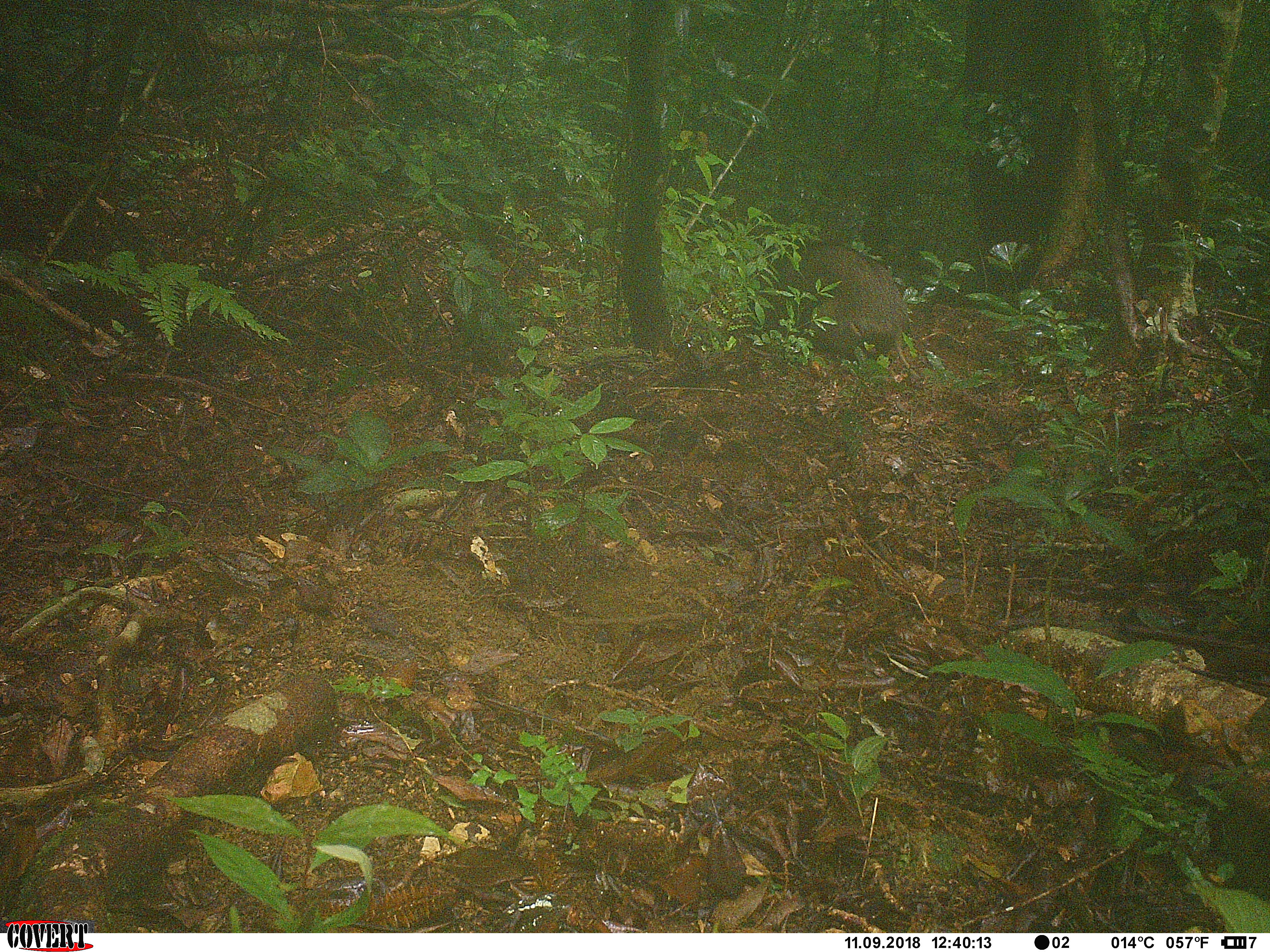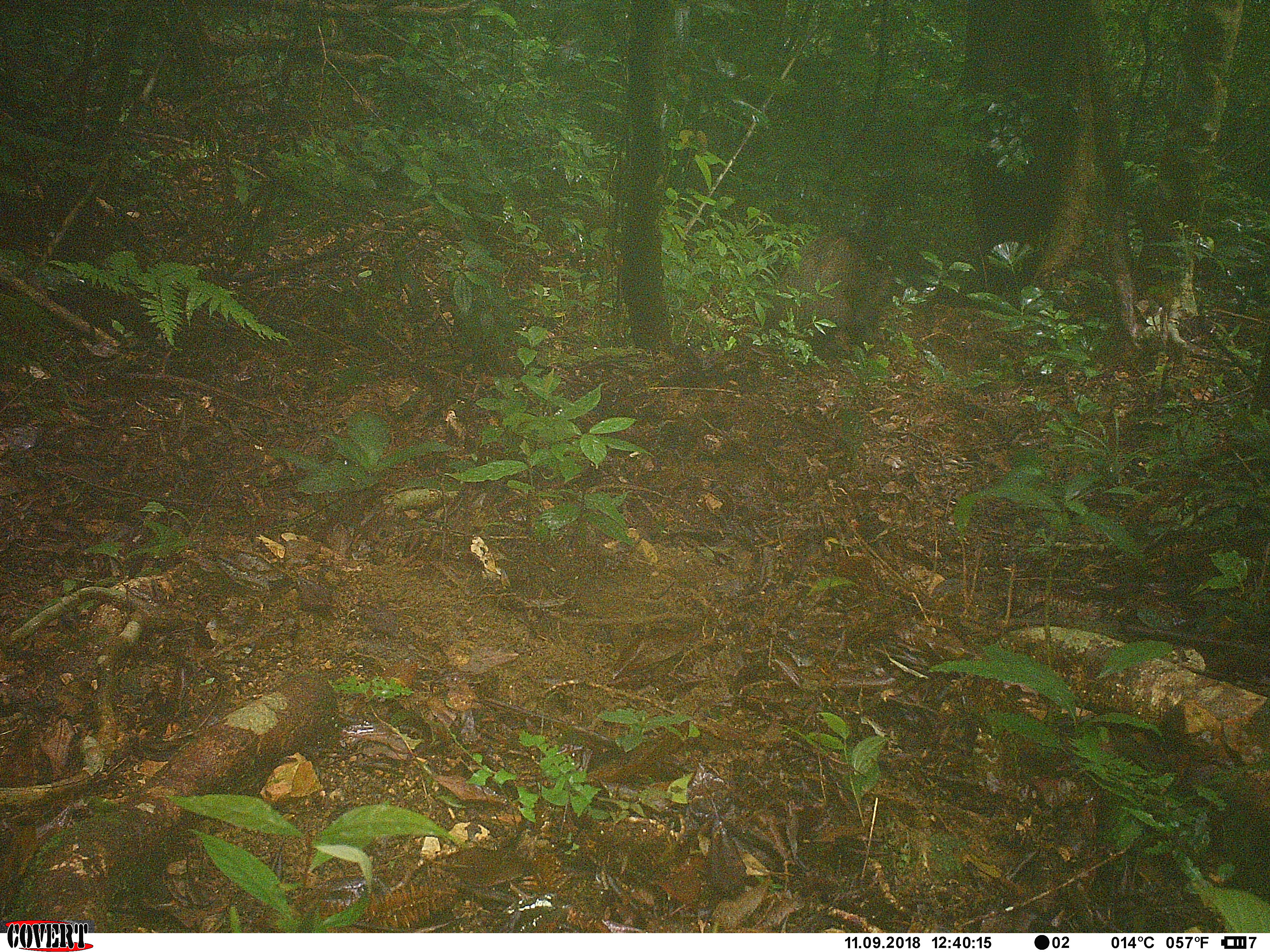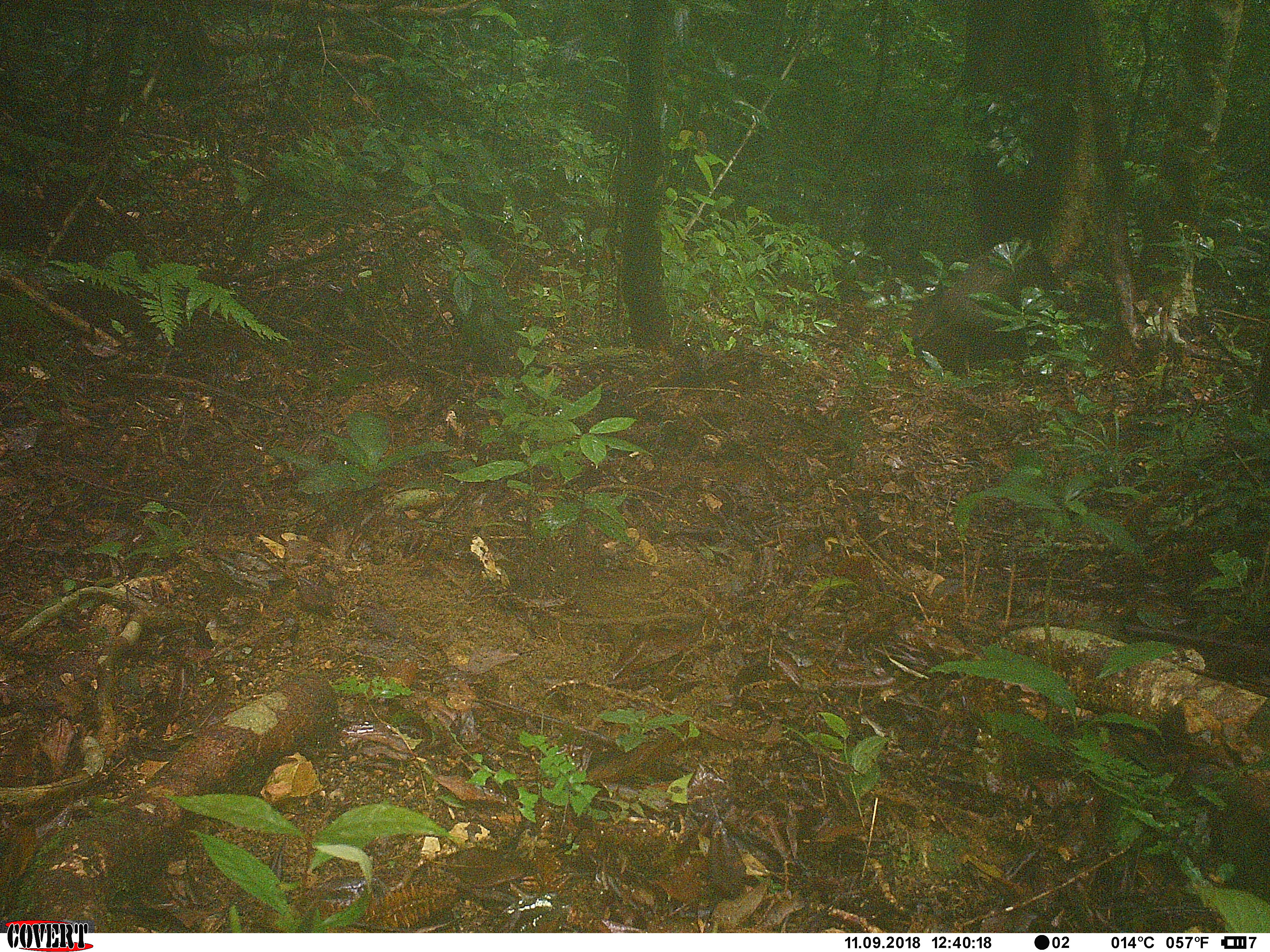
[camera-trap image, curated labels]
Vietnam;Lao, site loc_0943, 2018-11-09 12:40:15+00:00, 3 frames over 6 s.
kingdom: Animalia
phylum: Chordata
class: Mammalia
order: Artiodactyla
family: Suidae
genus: Sus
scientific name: Sus scrofa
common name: eurasian wild pig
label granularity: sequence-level